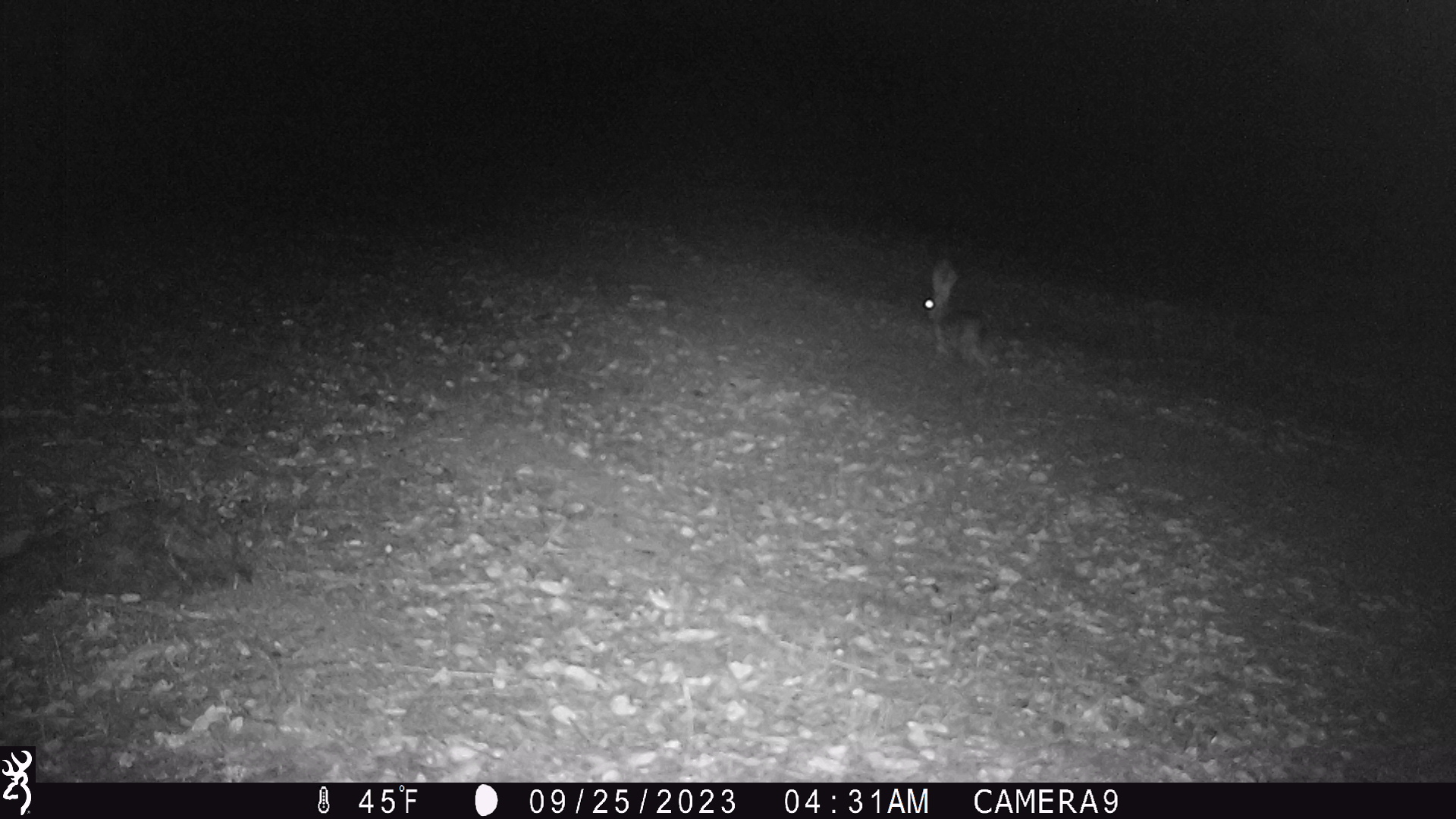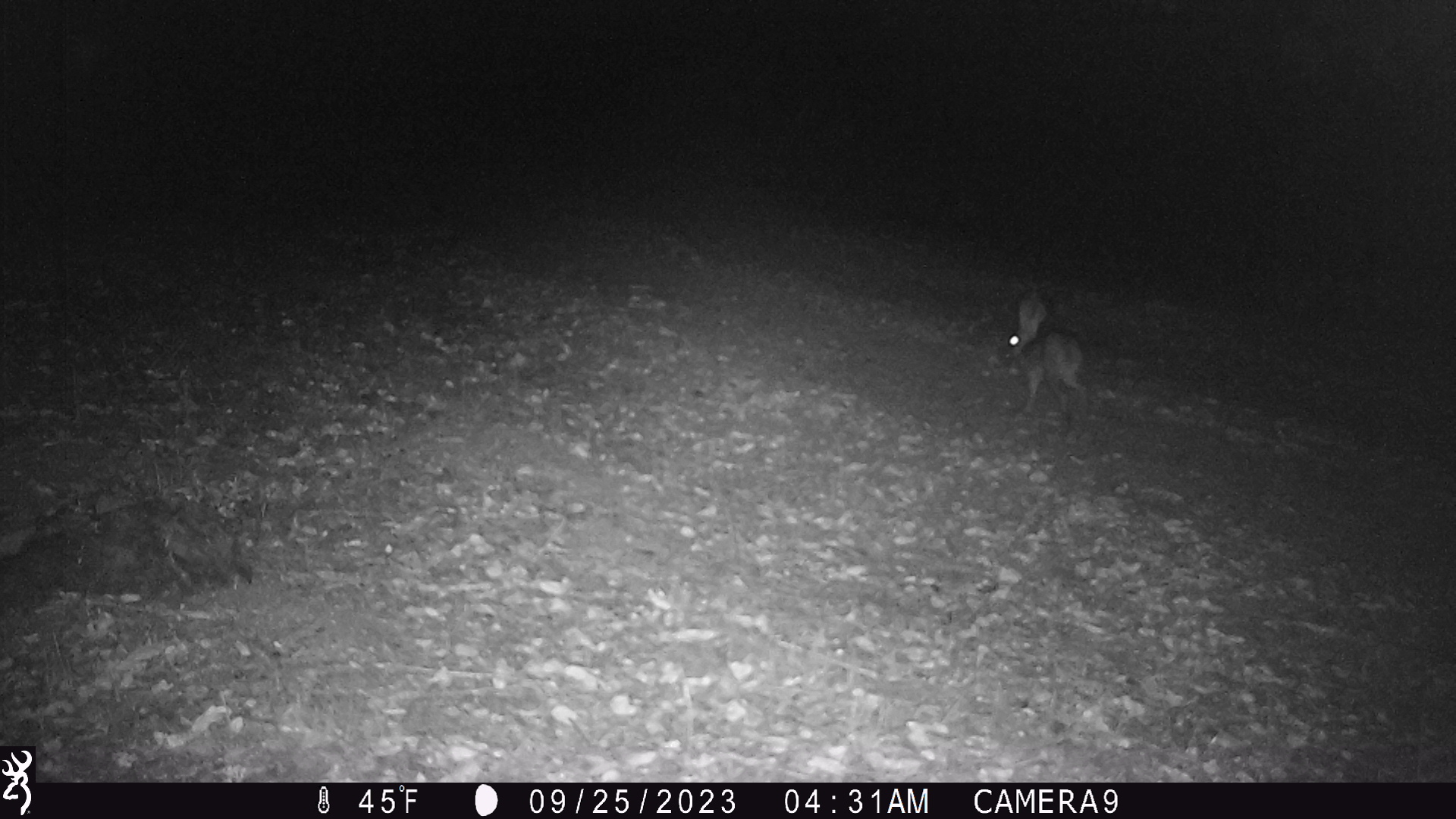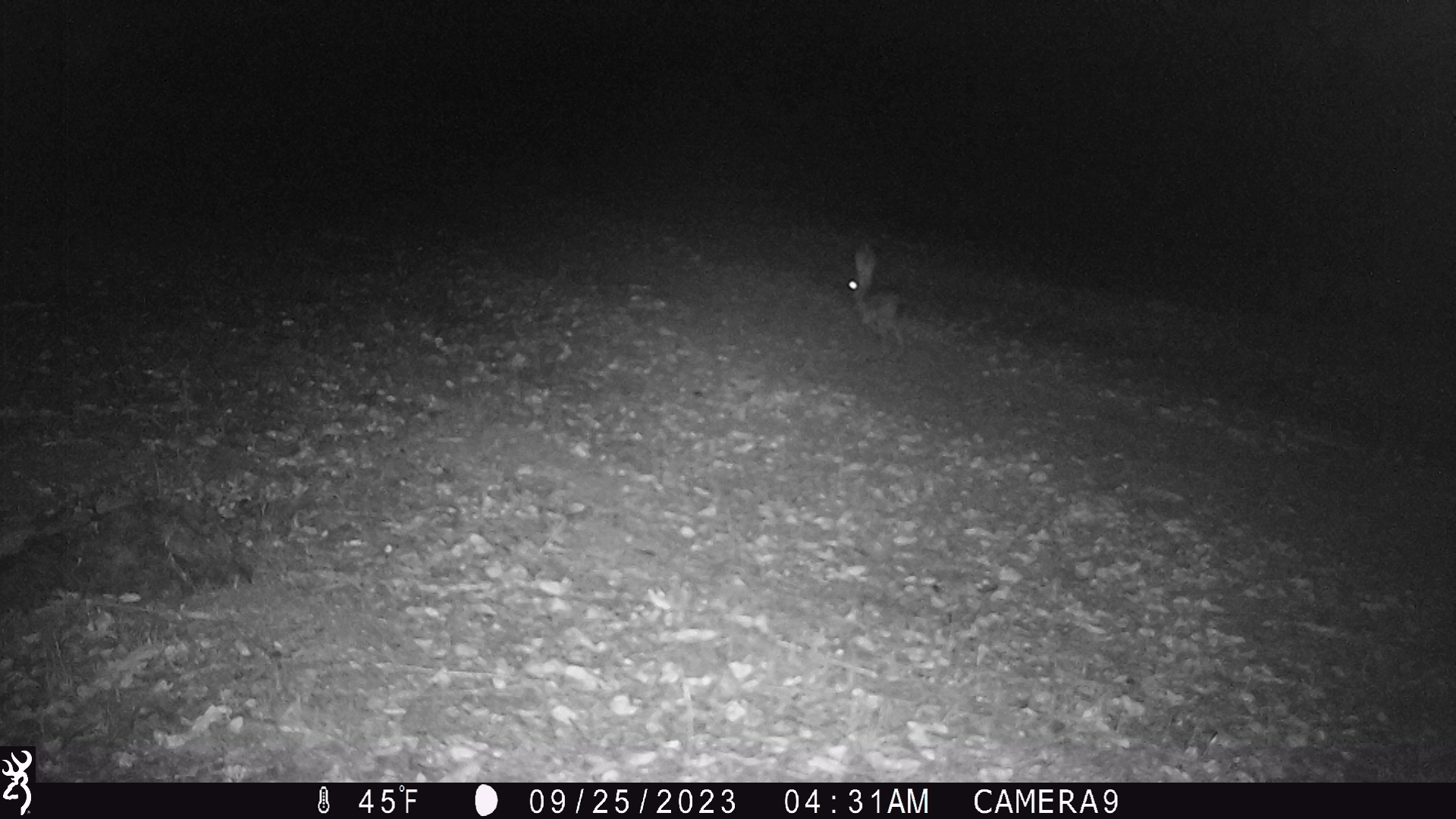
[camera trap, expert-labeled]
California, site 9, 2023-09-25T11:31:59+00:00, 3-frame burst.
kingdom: Animalia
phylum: Chordata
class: Mammalia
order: Lagomorpha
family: Leporidae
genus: Lepus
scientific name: Lepus californicus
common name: black-tailed jackrabbit